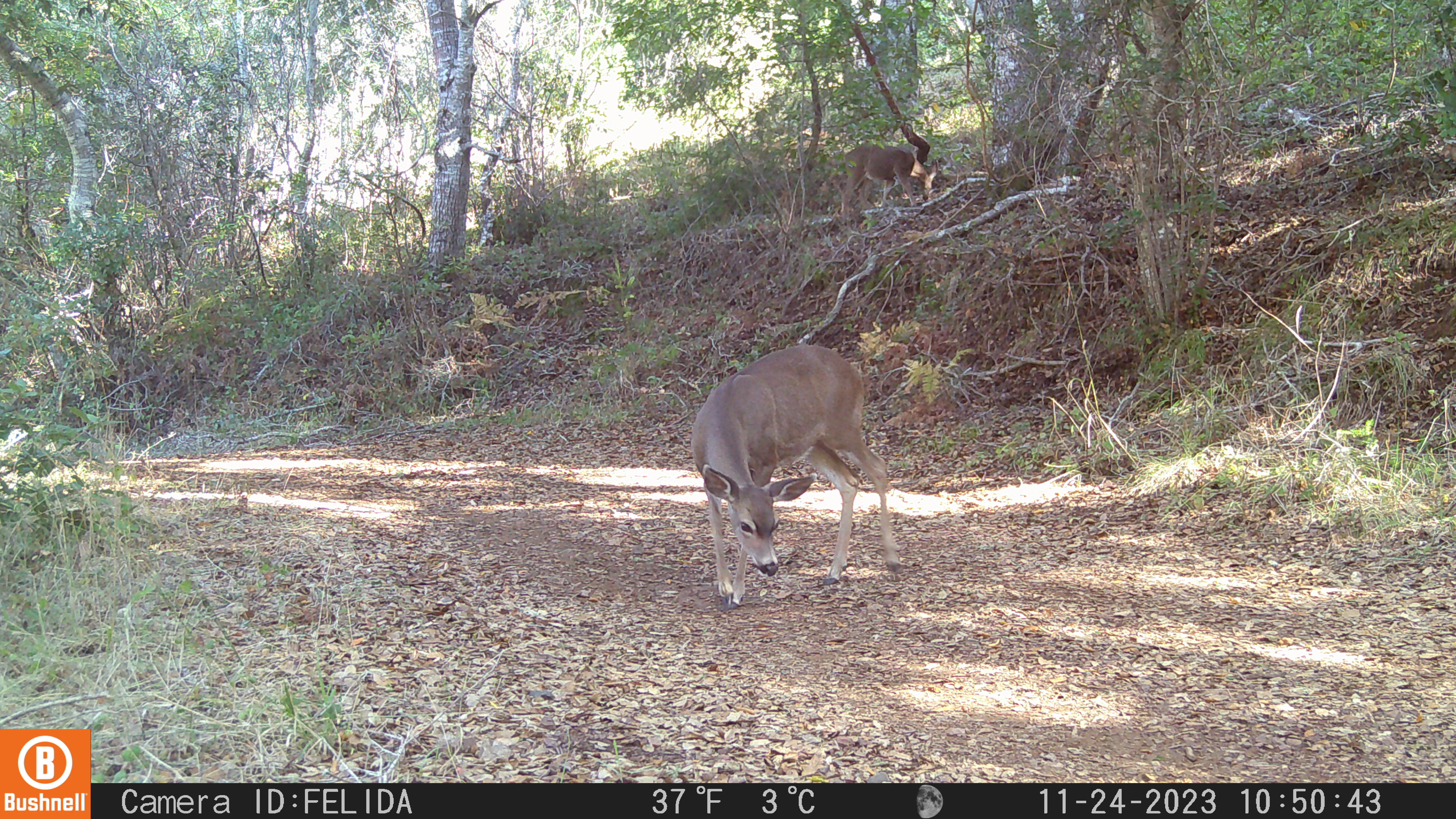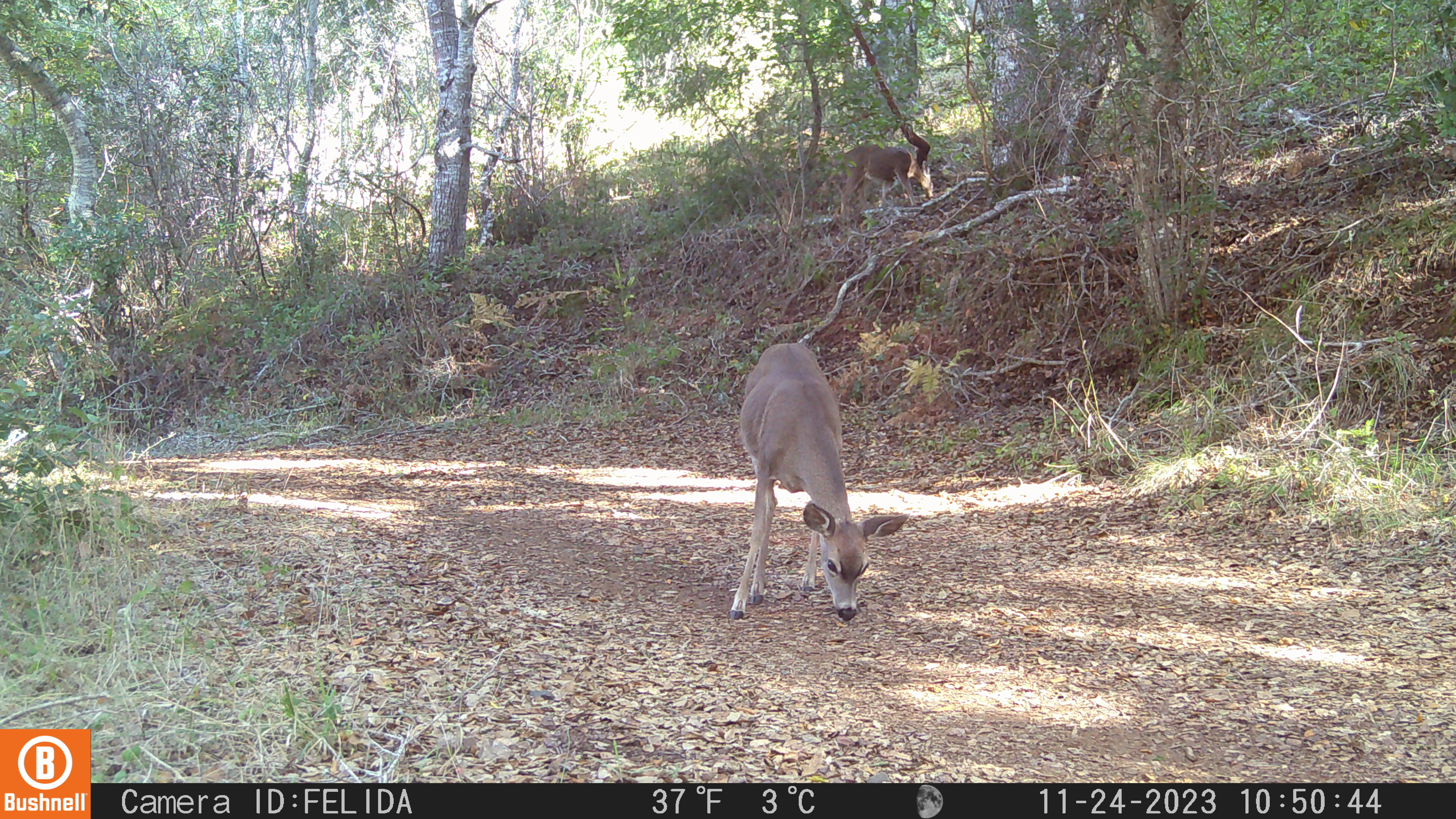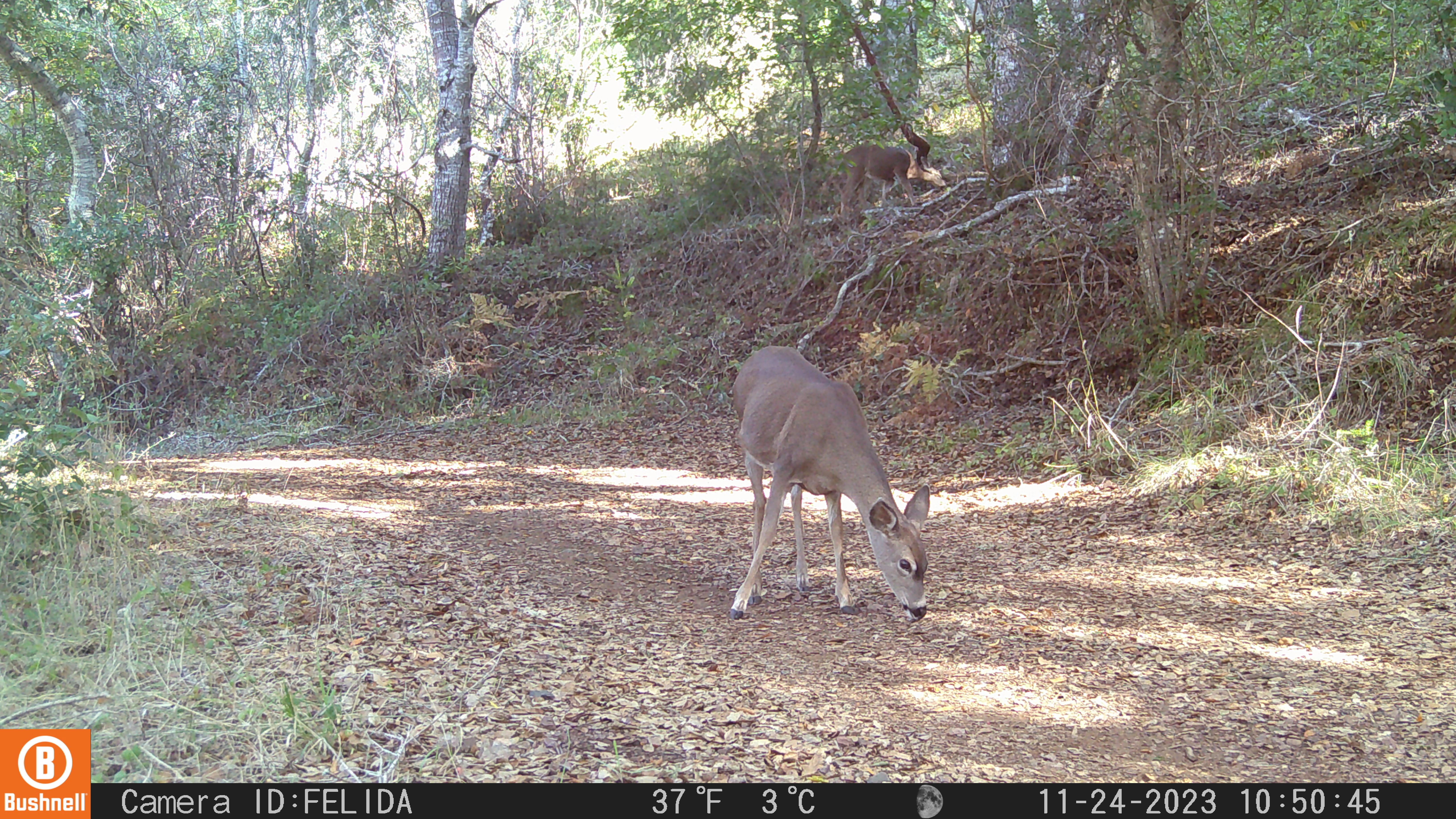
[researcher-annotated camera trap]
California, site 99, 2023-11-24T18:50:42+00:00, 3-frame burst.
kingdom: Animalia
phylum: Chordata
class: Mammalia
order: Artiodactyla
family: Cervidae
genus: Odocoileus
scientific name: Odocoileus hemionus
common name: mule deer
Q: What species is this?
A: Mule deer (Odocoileus hemionus).